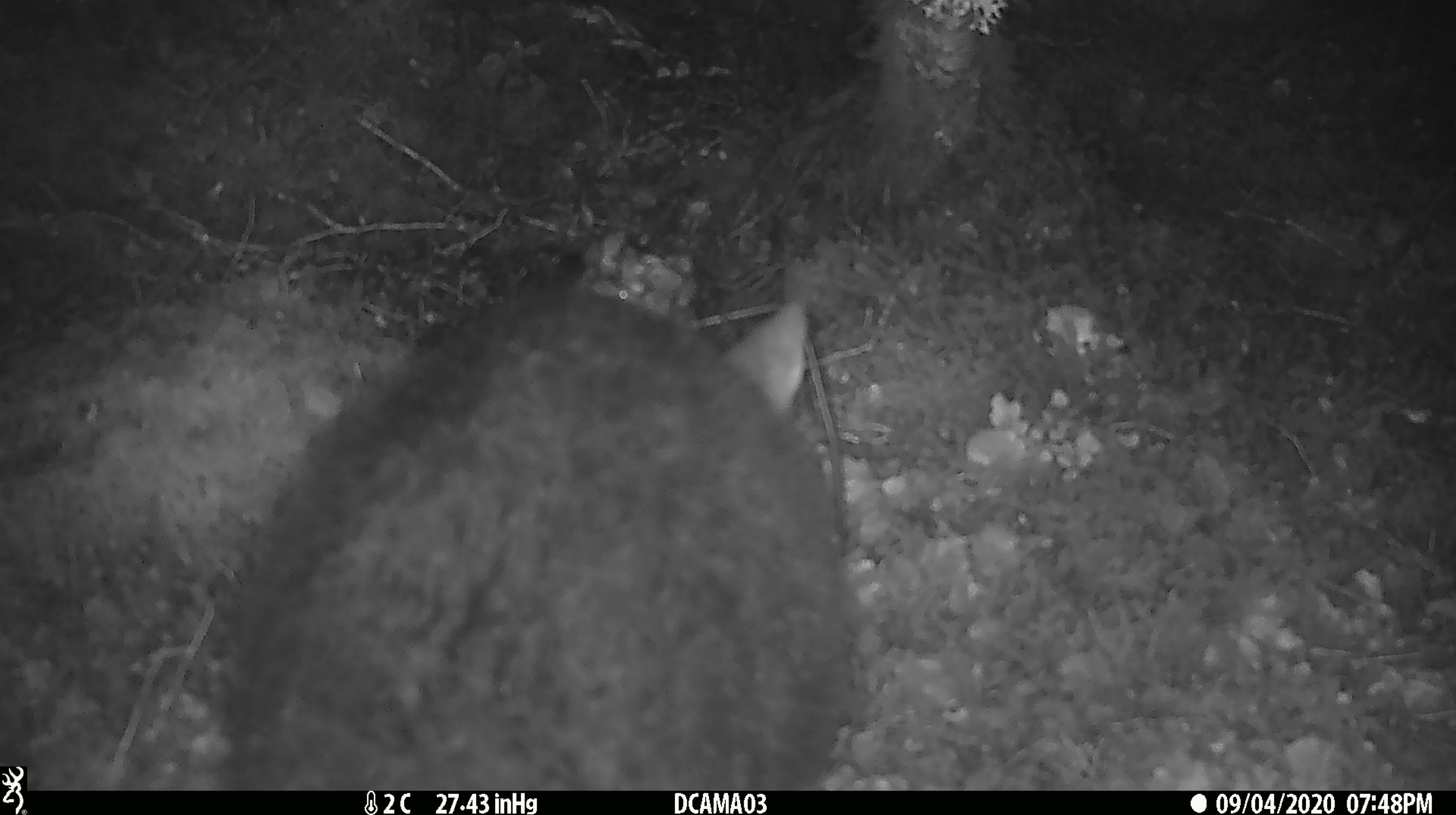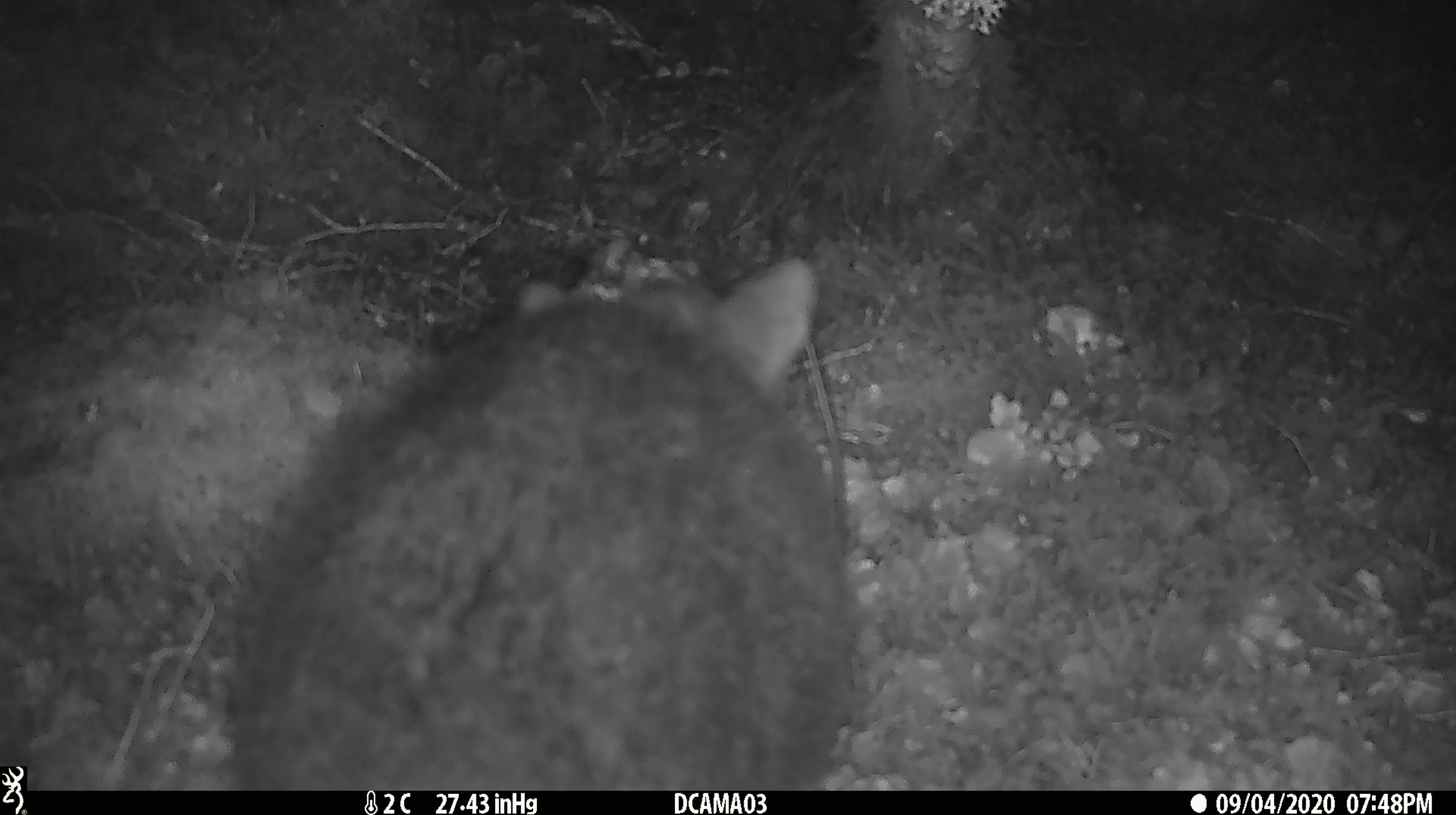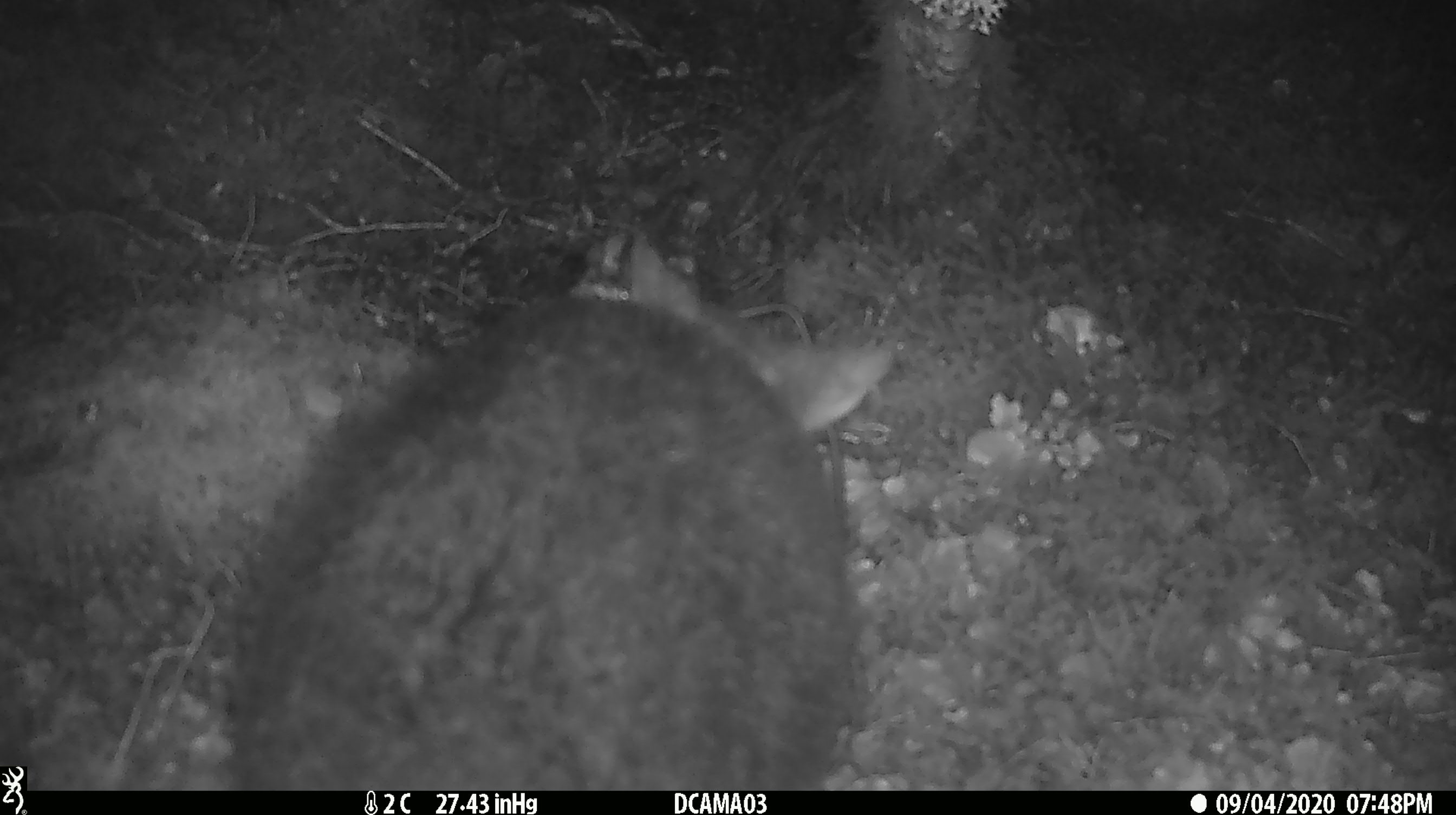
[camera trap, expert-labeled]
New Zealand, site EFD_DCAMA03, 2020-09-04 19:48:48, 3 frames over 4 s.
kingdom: Animalia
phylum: Chordata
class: Mammalia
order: Diprotodontia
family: Phalangeridae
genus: Trichosurus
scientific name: Trichosurus vulpecula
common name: common brushtail possum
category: possum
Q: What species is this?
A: Possum (common brushtail possum) (Trichosurus vulpecula).